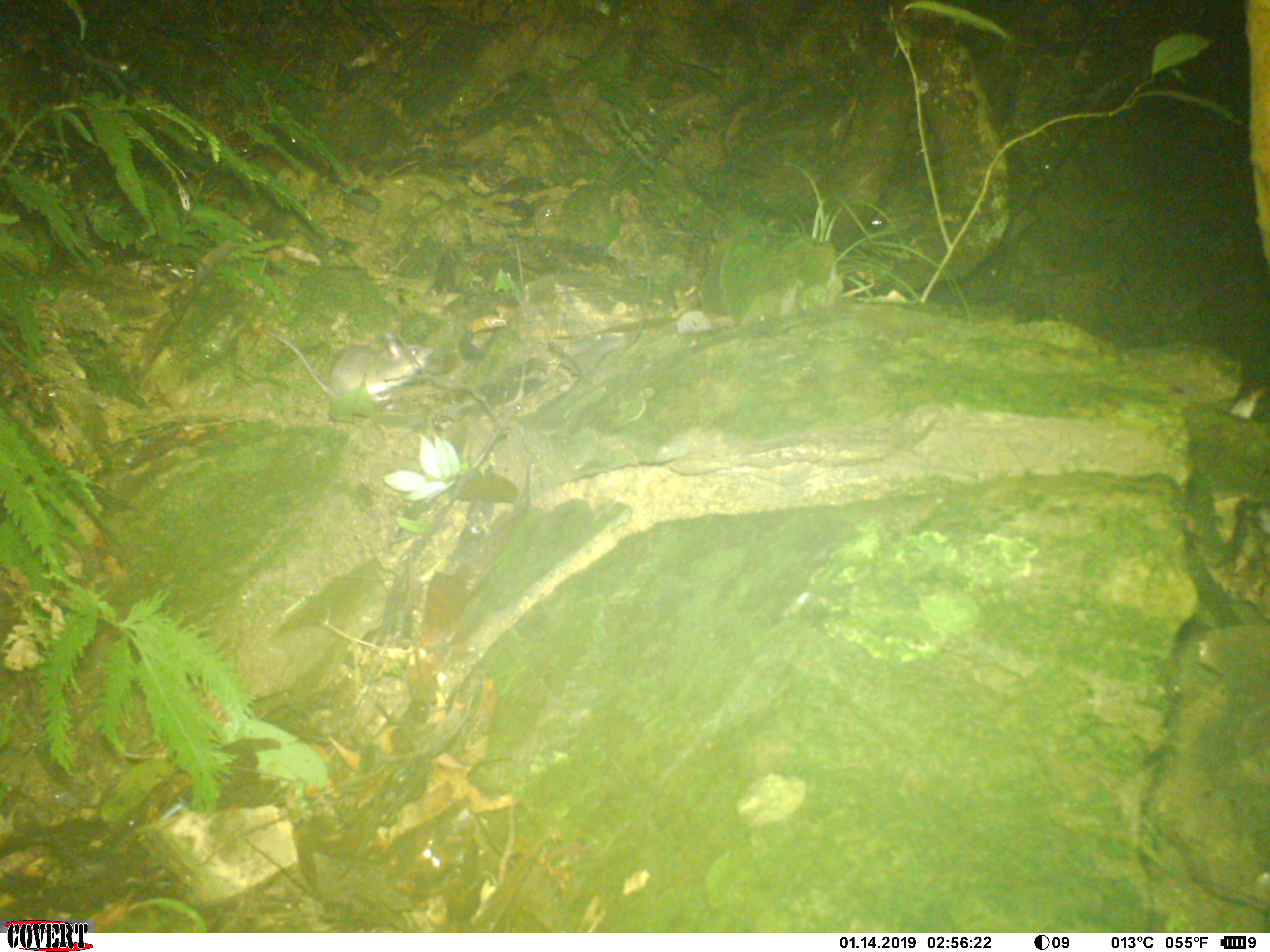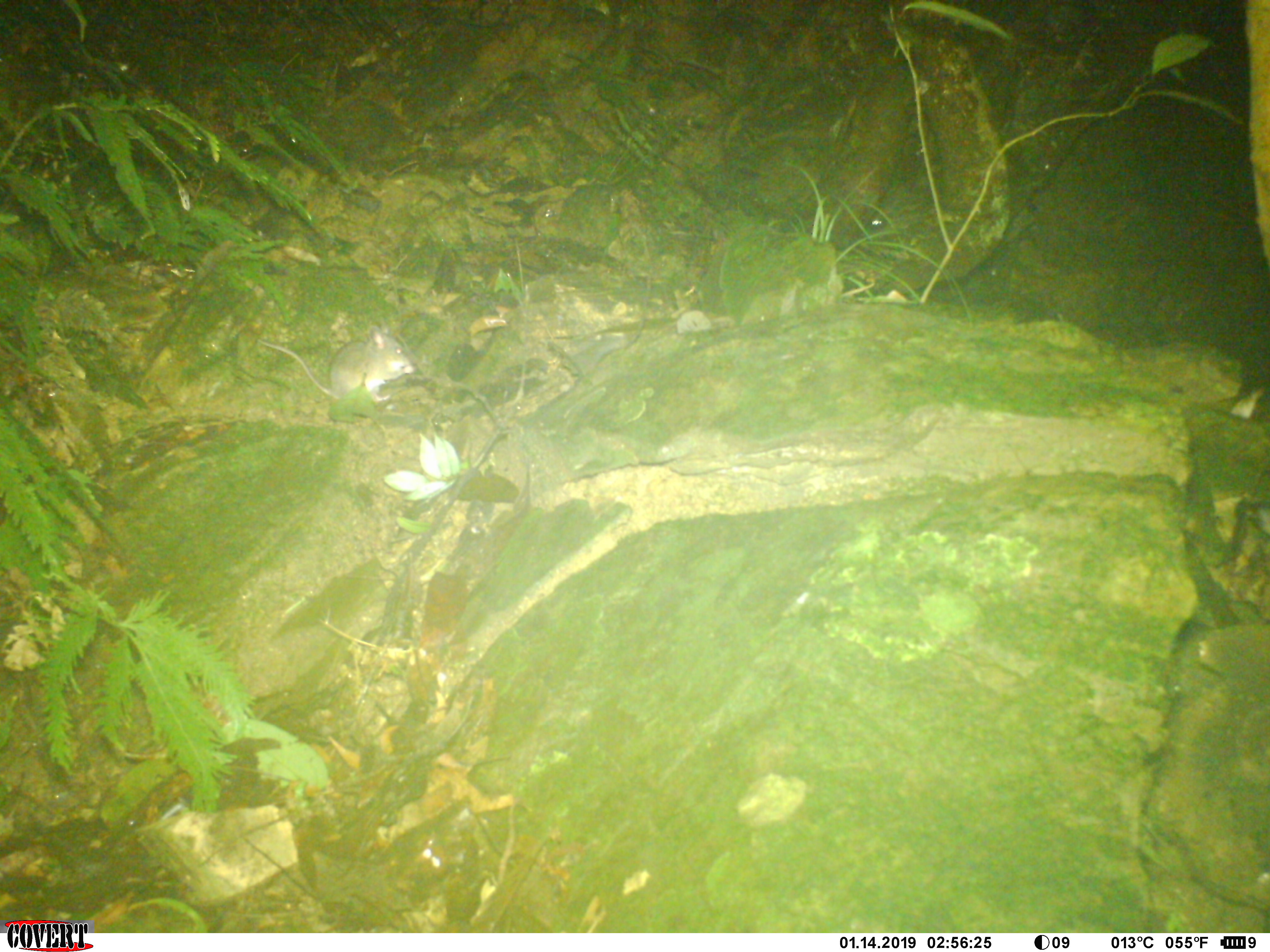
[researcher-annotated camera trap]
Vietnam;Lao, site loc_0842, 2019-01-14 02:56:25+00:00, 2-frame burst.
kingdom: Animalia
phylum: Chordata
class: Mammalia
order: Rodentia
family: Muridae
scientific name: Muridae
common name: old-world mice and rats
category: unidentified murid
Unidentified murid (old-world mice and rats) (Muridae). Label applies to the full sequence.